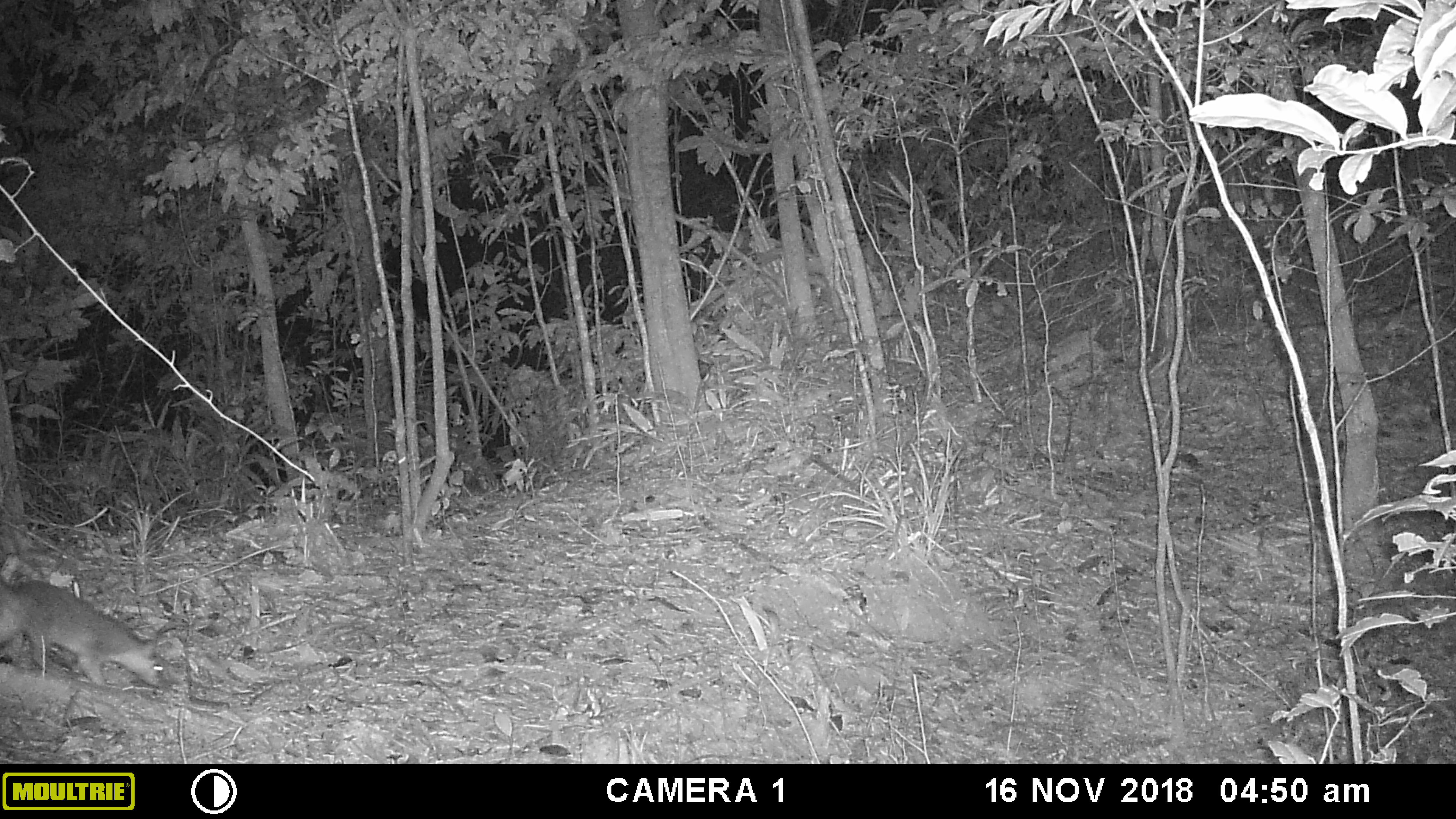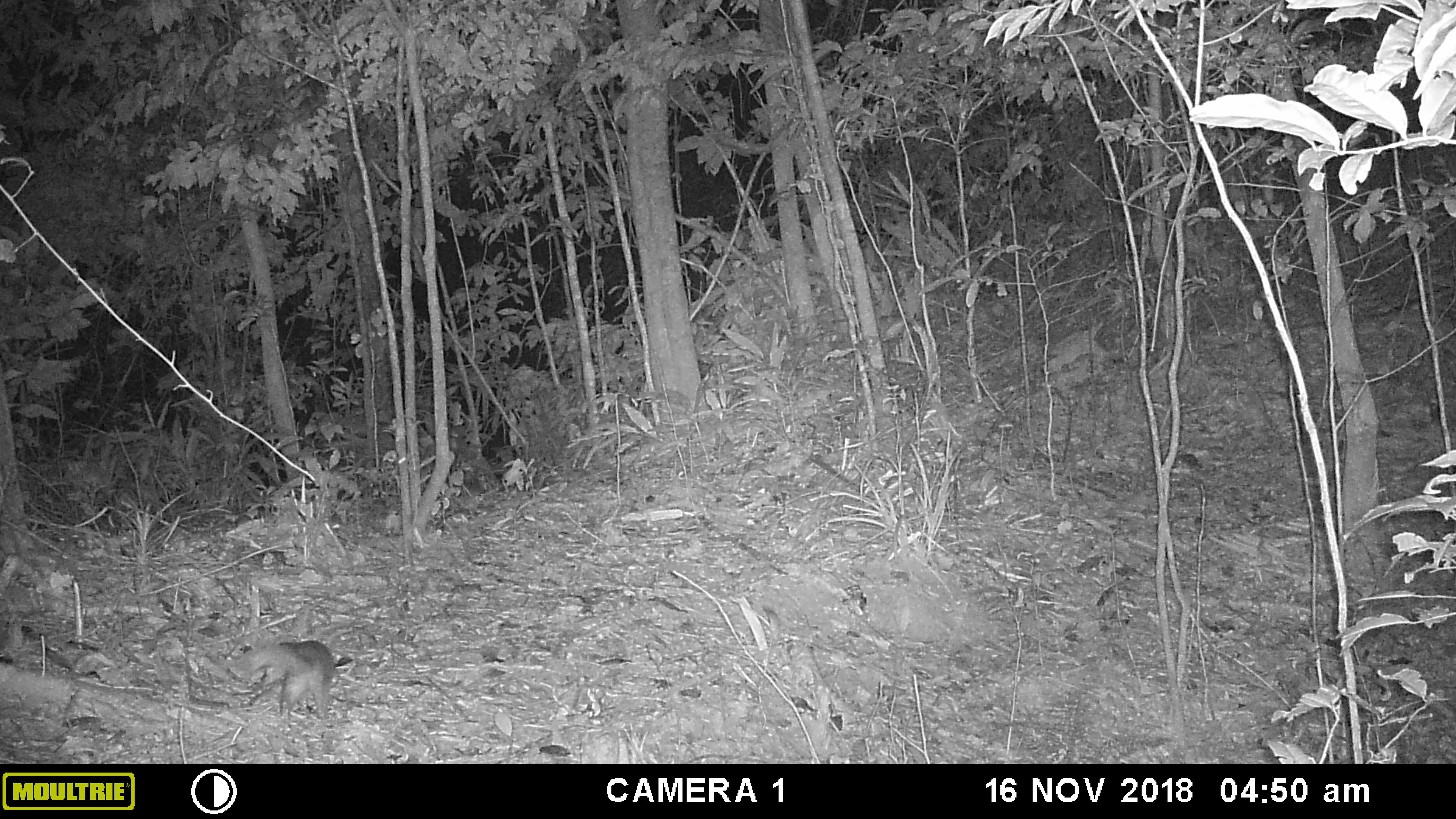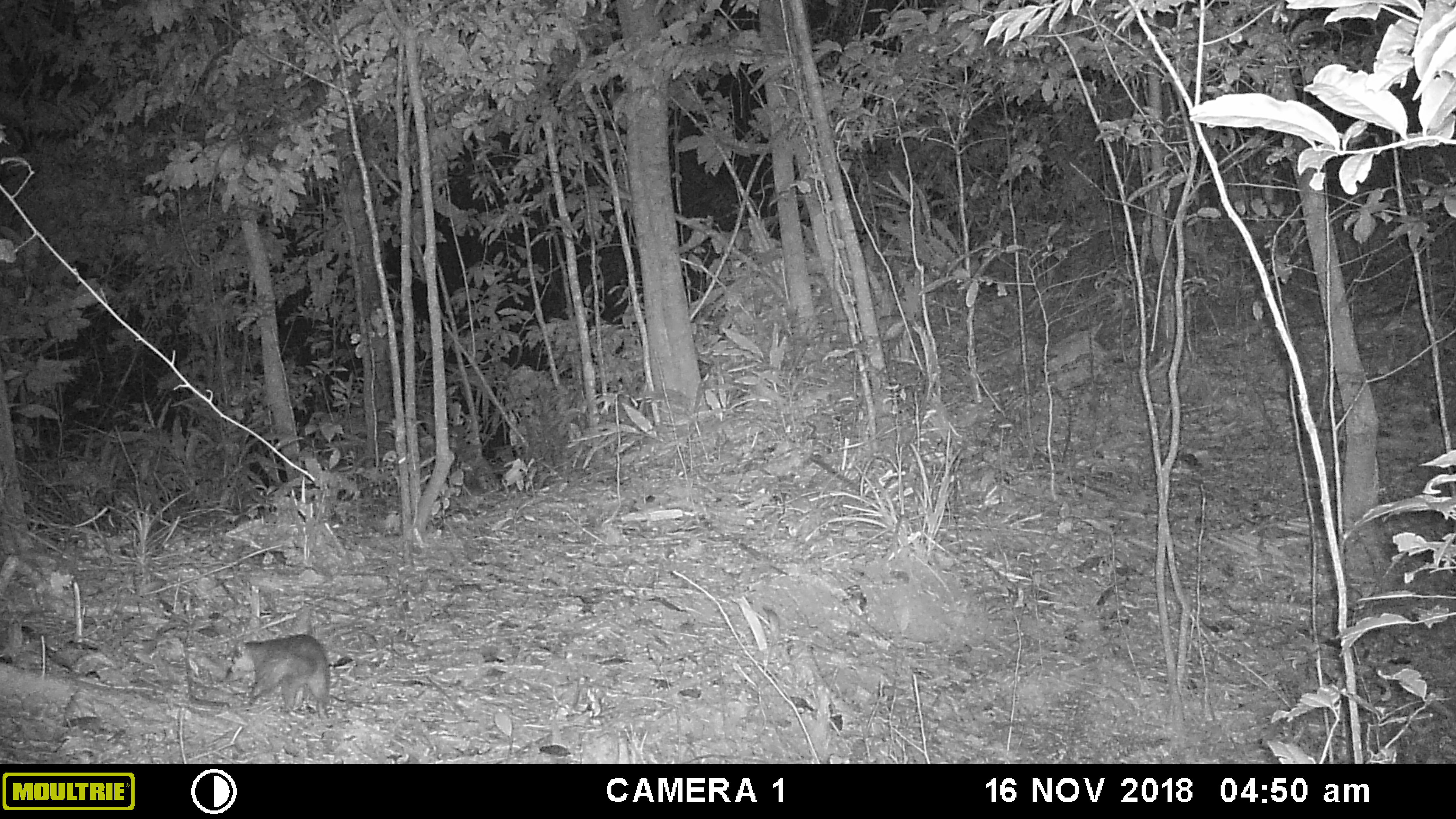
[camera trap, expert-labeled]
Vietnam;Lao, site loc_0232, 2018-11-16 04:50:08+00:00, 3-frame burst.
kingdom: Animalia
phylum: Chordata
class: Mammalia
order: Carnivora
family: Mustelidae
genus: Melogale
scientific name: Melogale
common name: ferret badger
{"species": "ferret badger (Melogale)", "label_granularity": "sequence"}